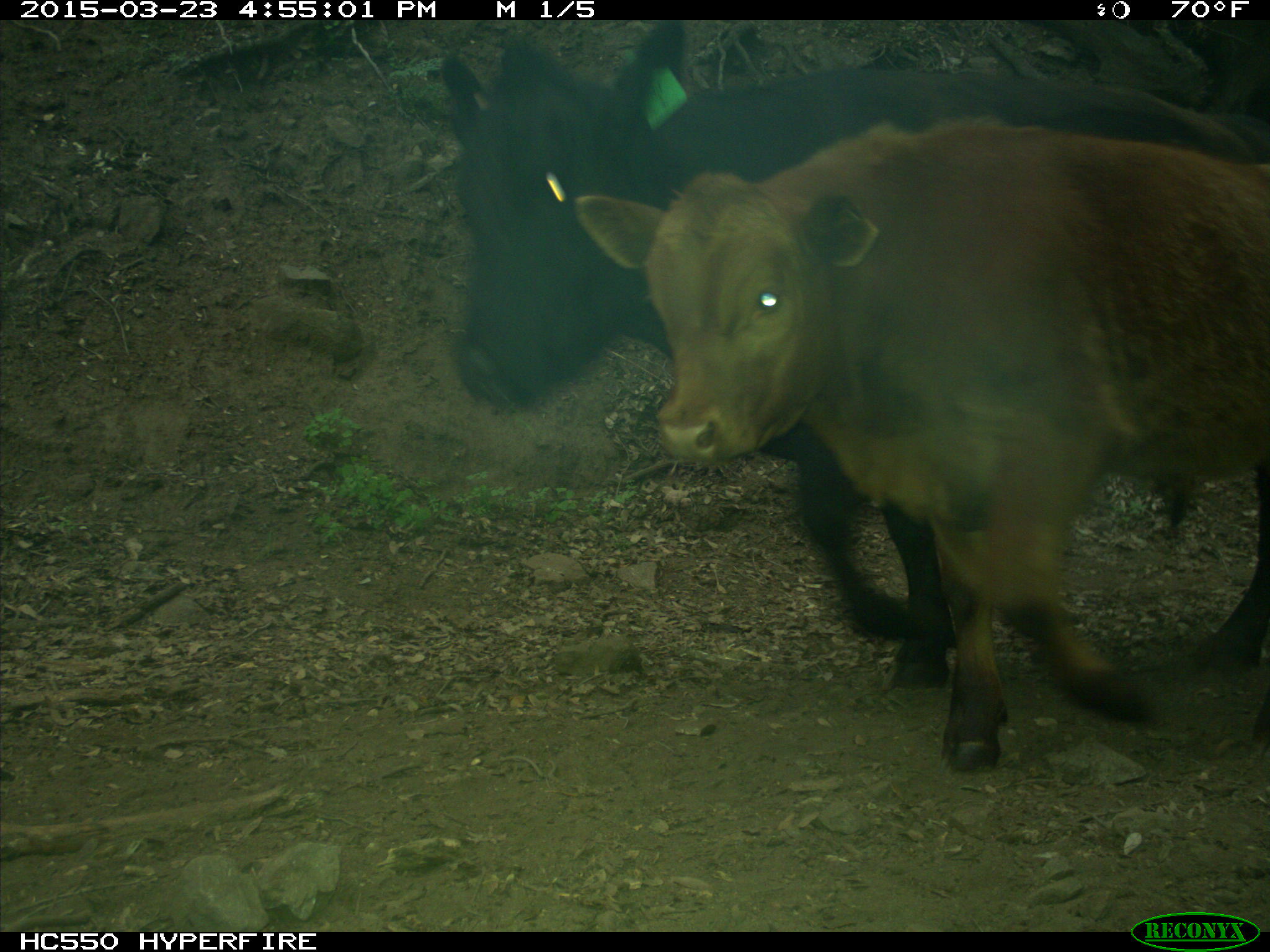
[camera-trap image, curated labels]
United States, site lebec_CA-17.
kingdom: Animalia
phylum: Chordata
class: Mammalia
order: Artiodactyla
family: Bovidae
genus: Bos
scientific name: Bos taurus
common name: domestic cow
Bos taurus (domestic cow).